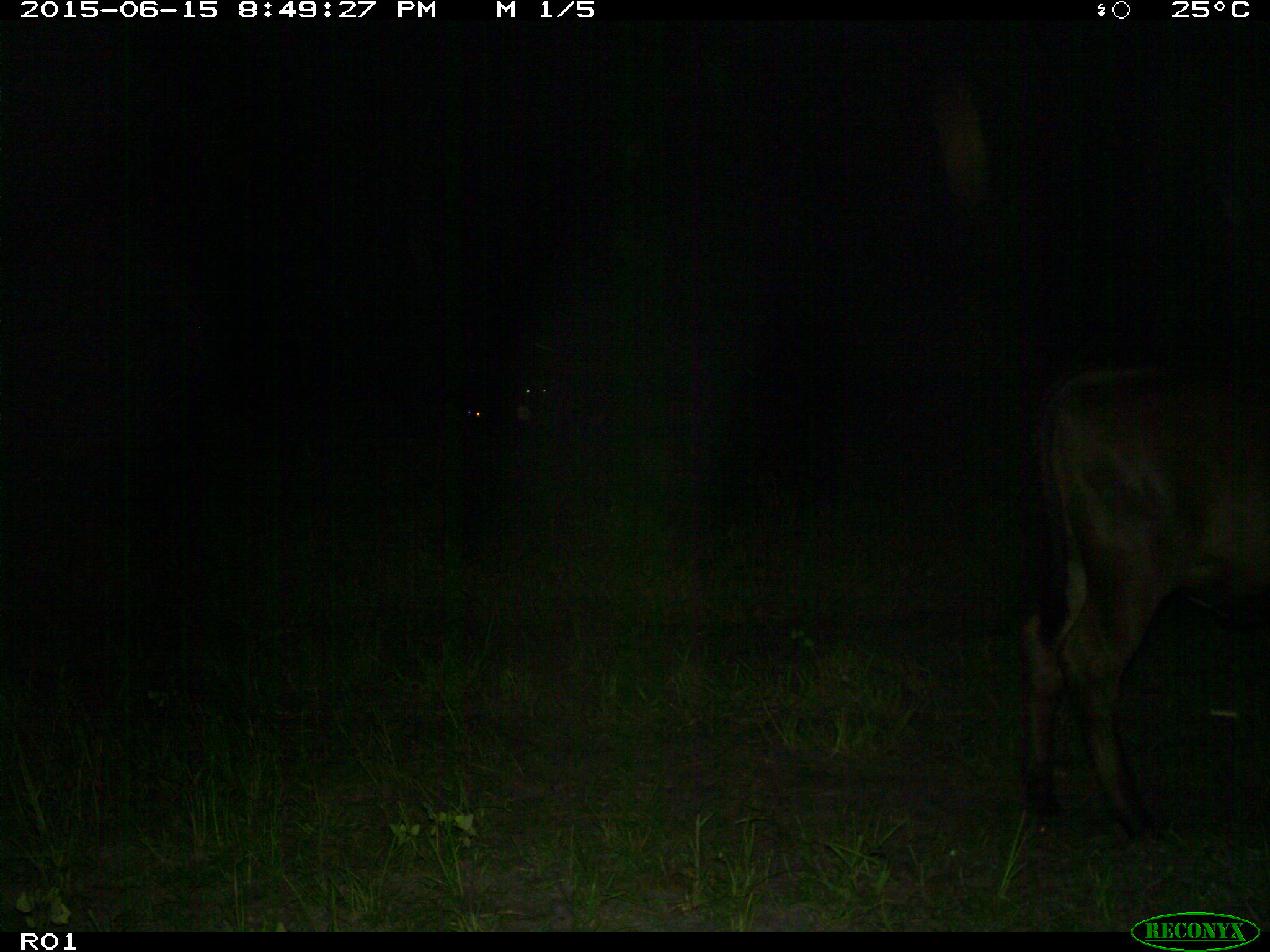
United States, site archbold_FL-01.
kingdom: Animalia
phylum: Chordata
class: Mammalia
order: Artiodactyla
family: Bovidae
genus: Bos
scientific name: Bos taurus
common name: domestic cow